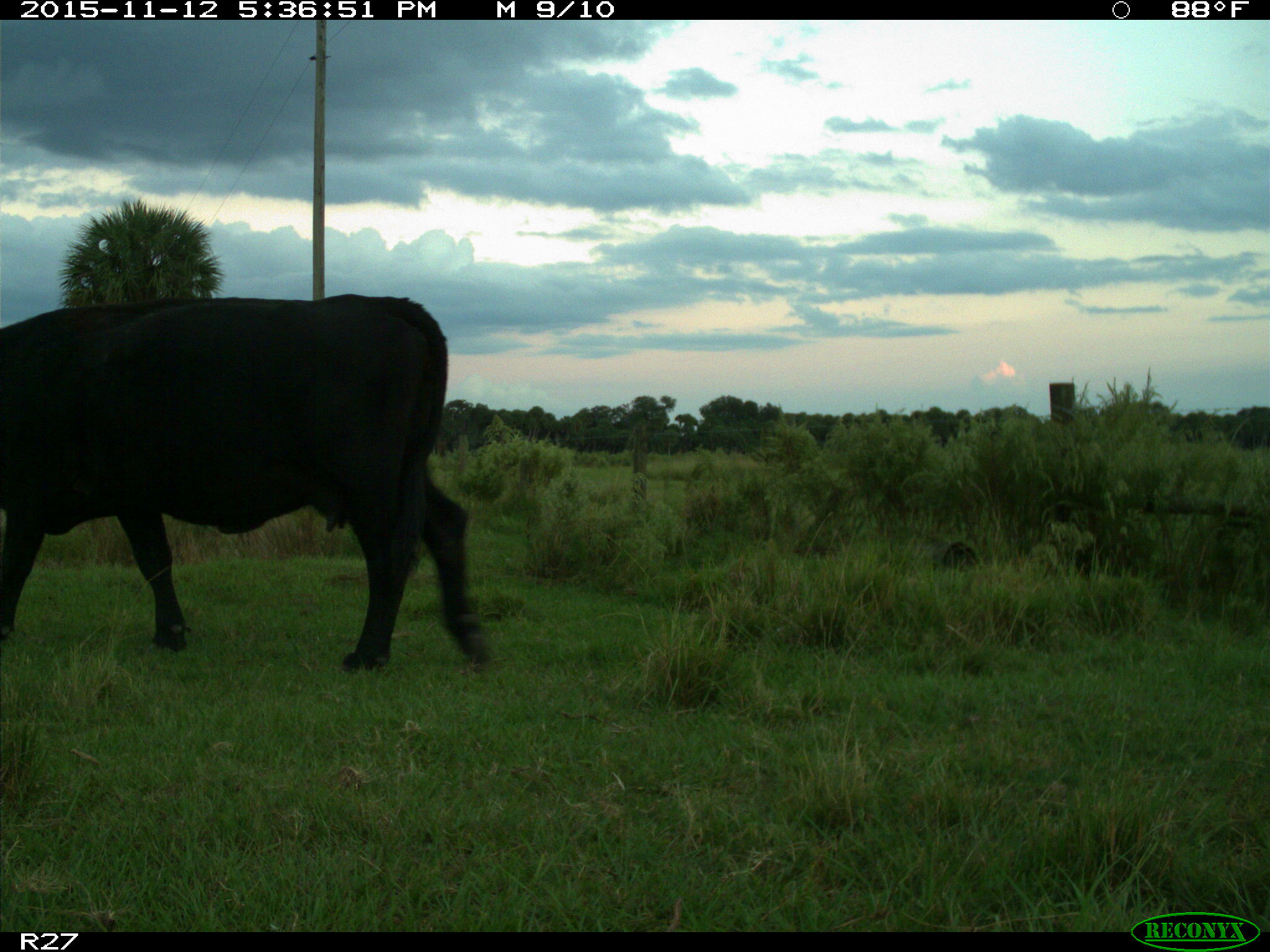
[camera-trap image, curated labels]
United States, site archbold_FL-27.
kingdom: Animalia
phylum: Chordata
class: Mammalia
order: Artiodactyla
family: Bovidae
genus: Bos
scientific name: Bos taurus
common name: domestic cow